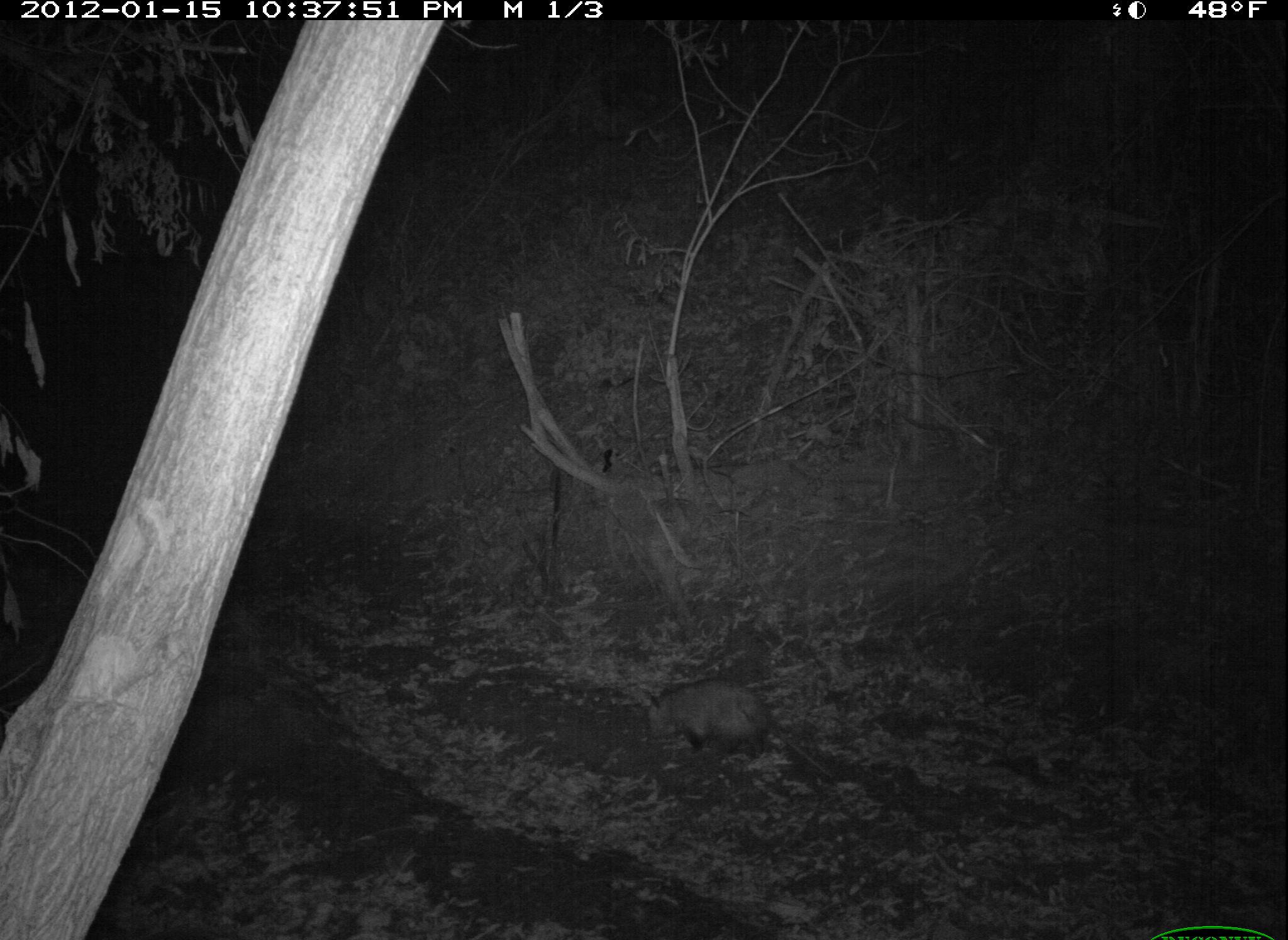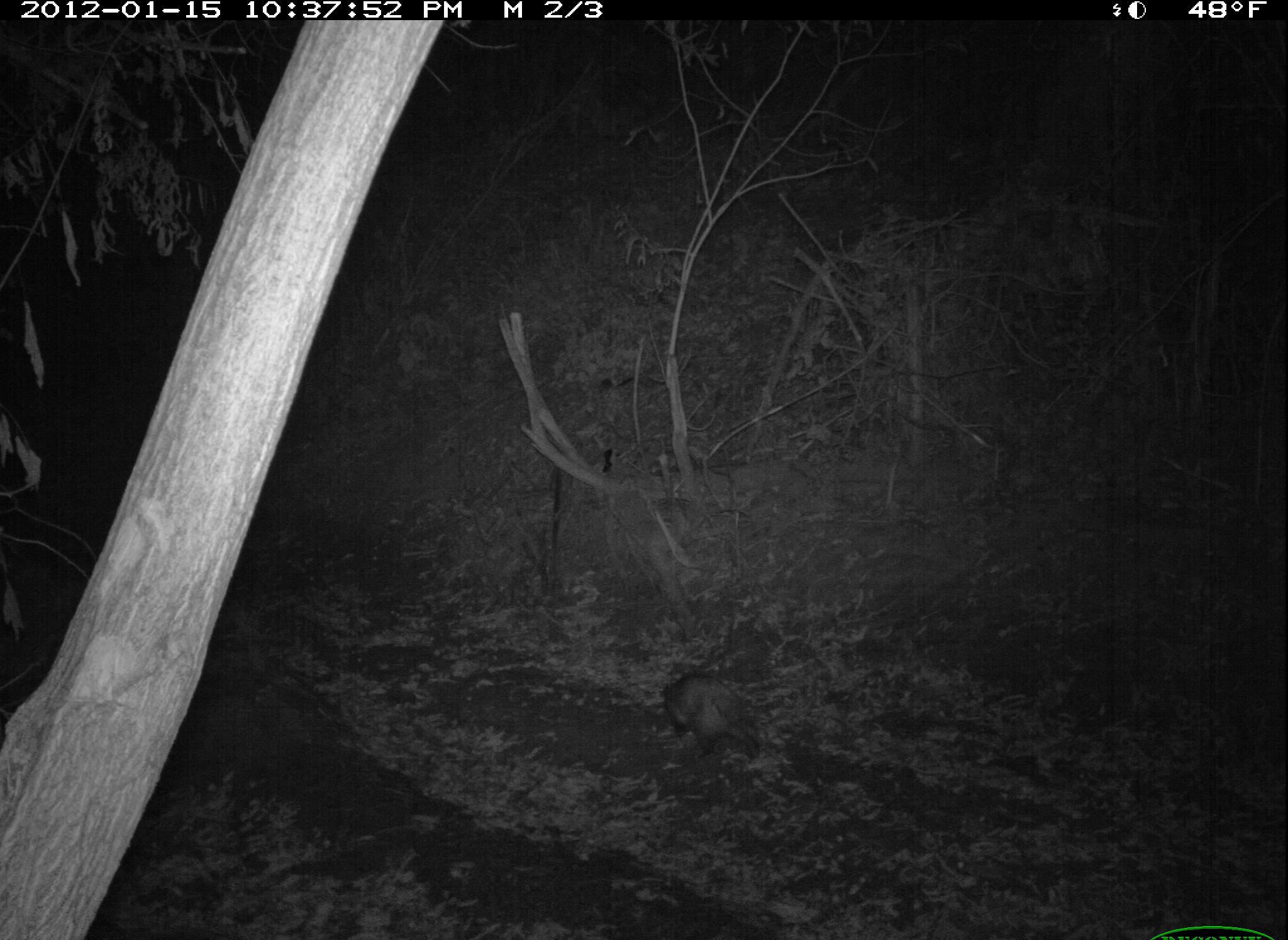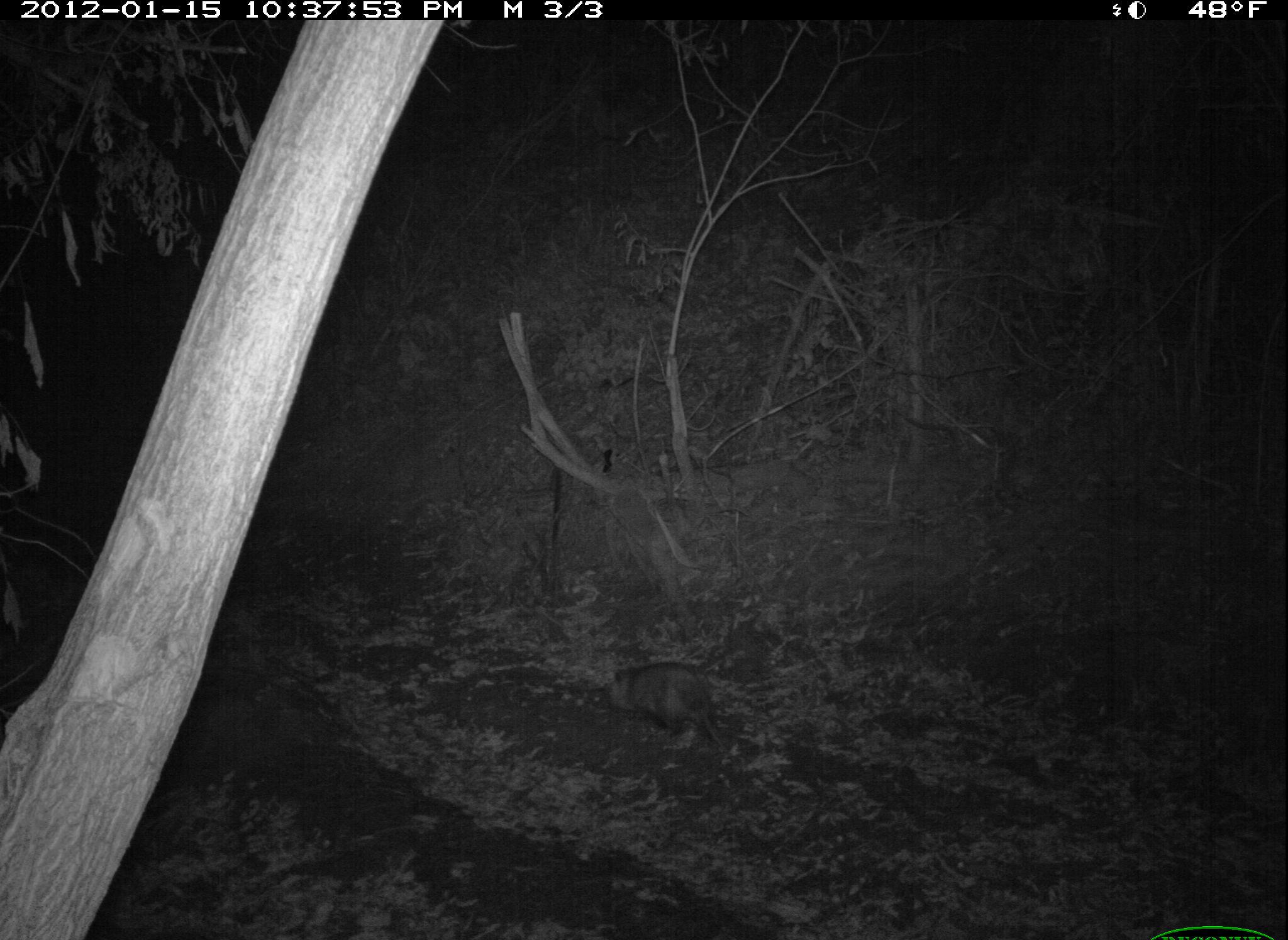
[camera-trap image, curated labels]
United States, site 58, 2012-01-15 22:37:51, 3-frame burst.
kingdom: Animalia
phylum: Chordata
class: Mammalia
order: Didelphimorphia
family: Didelphidae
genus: Didelphis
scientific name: Didelphis virginiana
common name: virginia opossum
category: opossum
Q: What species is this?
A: Opossum (virginia opossum) (Didelphis virginiana).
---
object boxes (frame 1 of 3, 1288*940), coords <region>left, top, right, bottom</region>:
opossum: <region>640, 679, 838, 781</region>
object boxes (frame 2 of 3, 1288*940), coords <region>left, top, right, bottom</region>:
opossum: <region>661, 669, 812, 787</region>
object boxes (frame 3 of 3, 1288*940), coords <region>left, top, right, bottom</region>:
opossum: <region>608, 660, 748, 773</region>